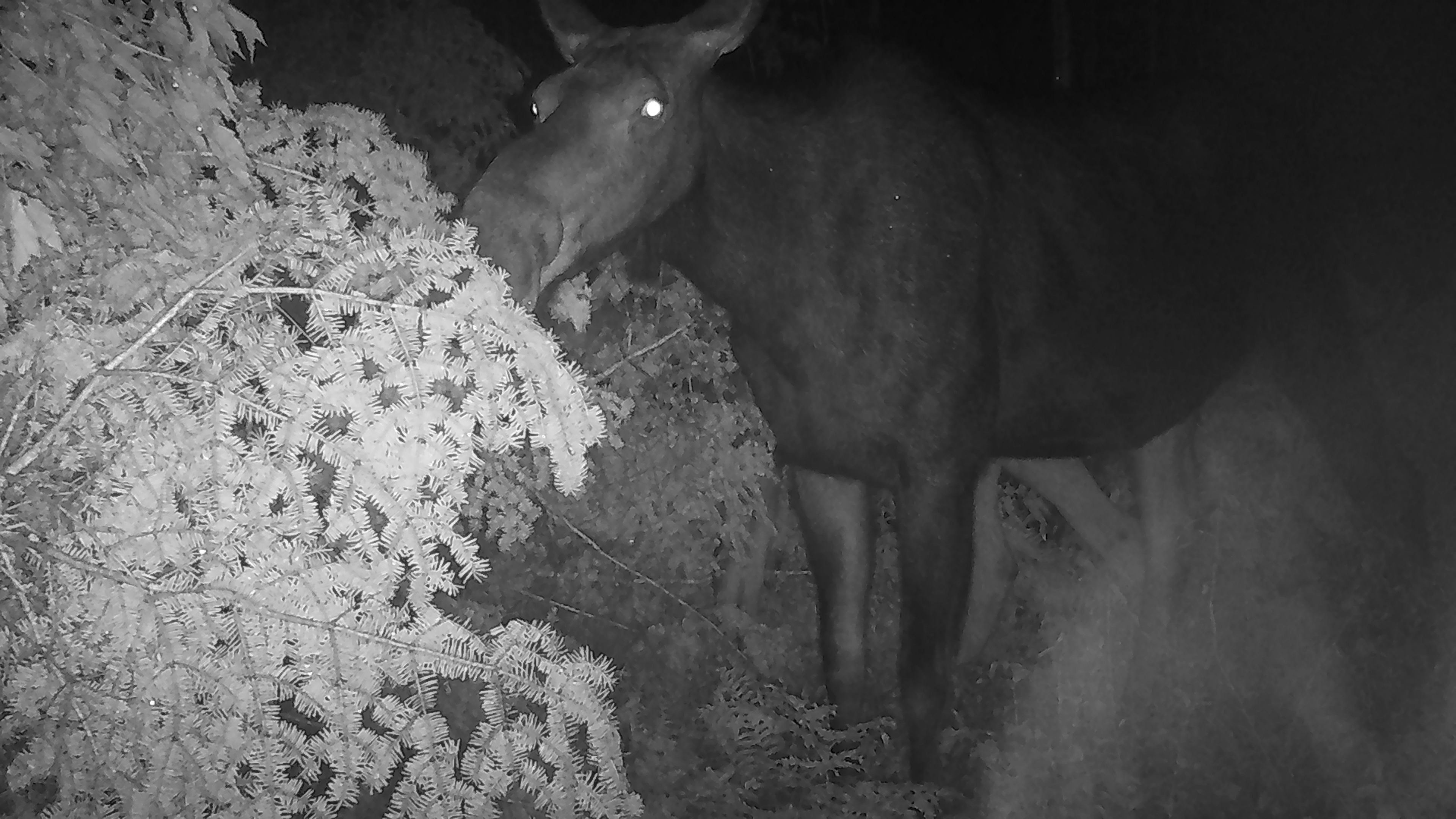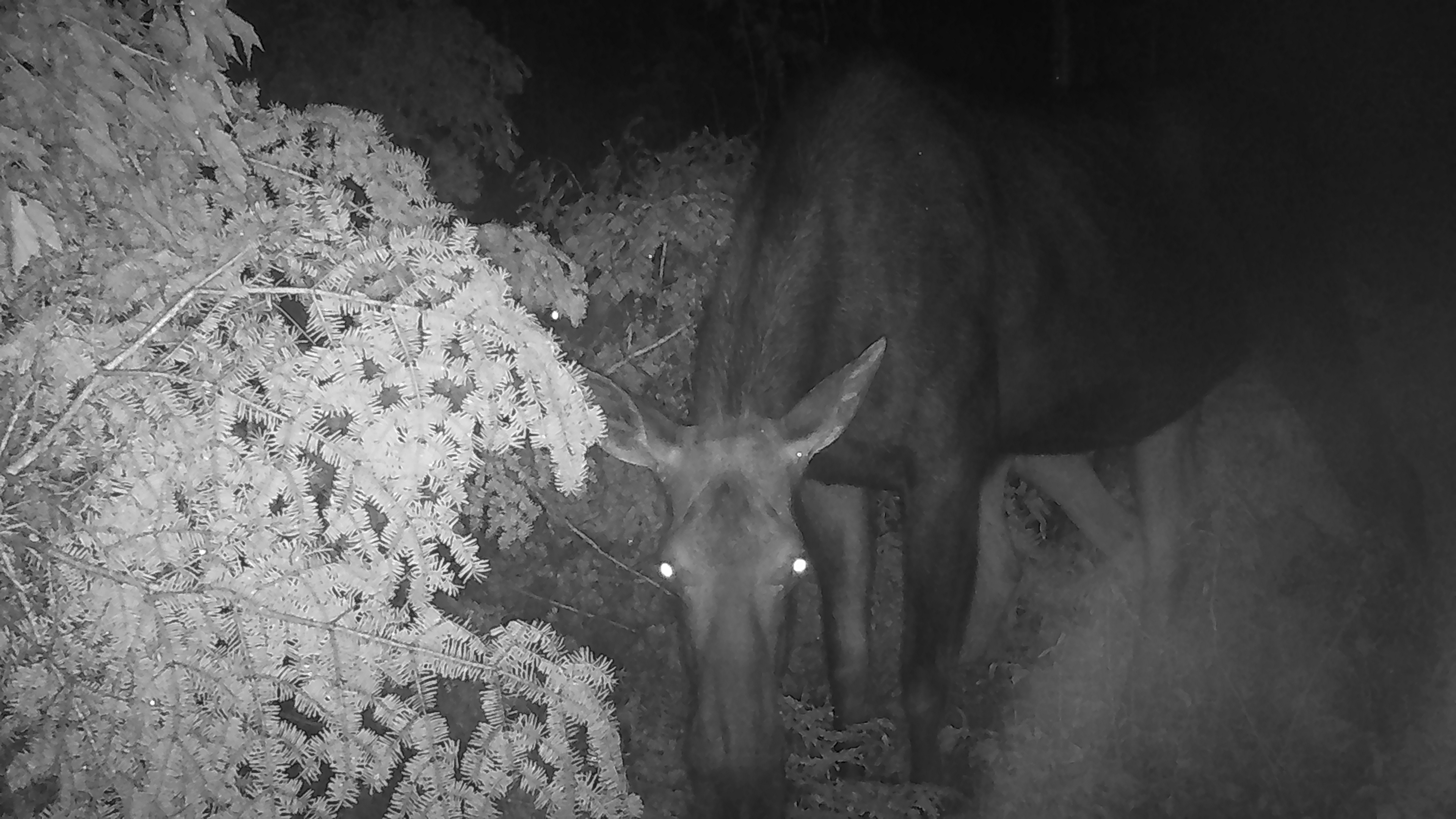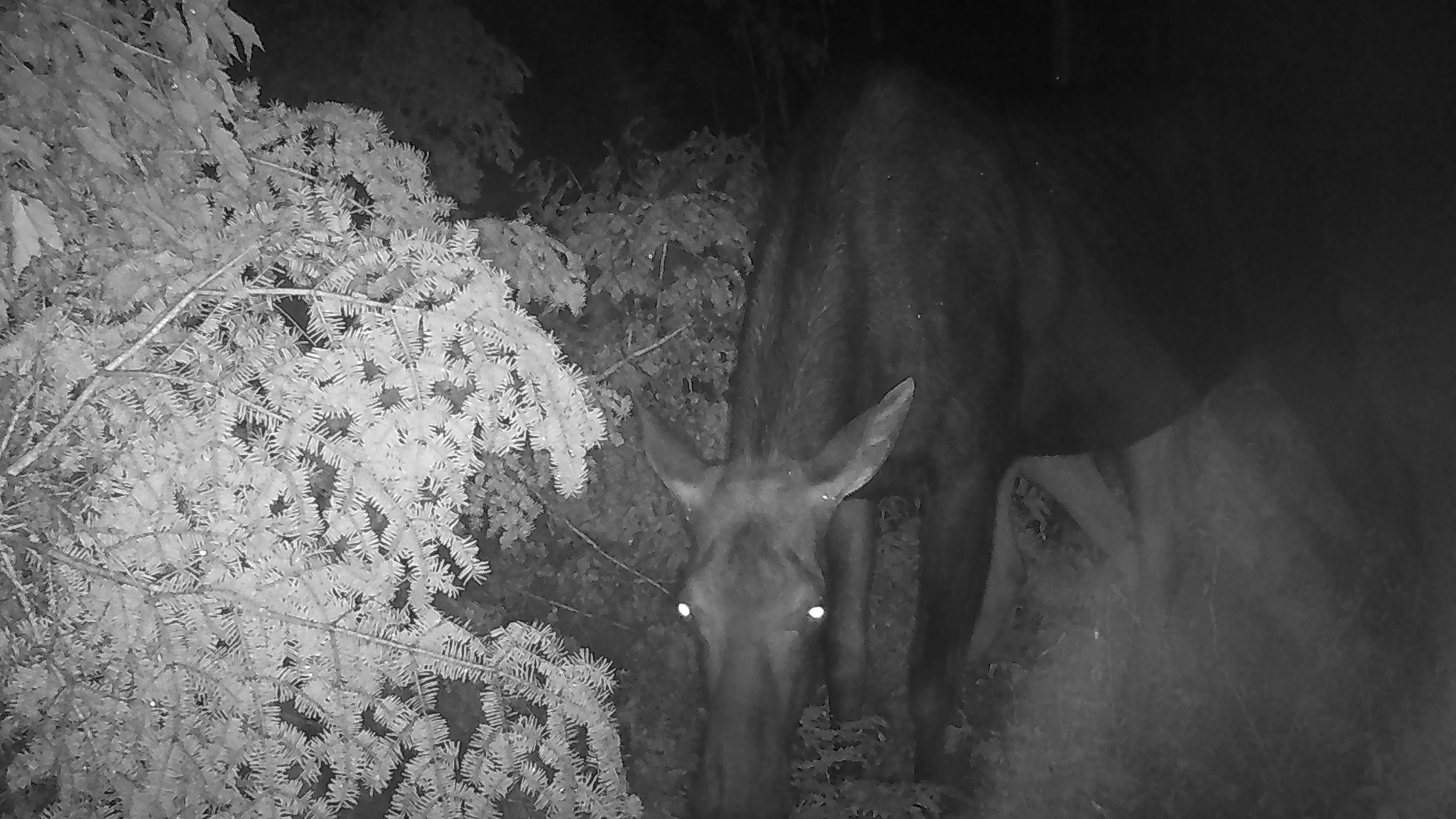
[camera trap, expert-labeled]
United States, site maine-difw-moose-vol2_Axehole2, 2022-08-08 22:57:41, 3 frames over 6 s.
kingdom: Animalia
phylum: Chordata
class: Mammalia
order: Artiodactyla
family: Cervidae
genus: Alces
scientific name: Alces alces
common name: moose